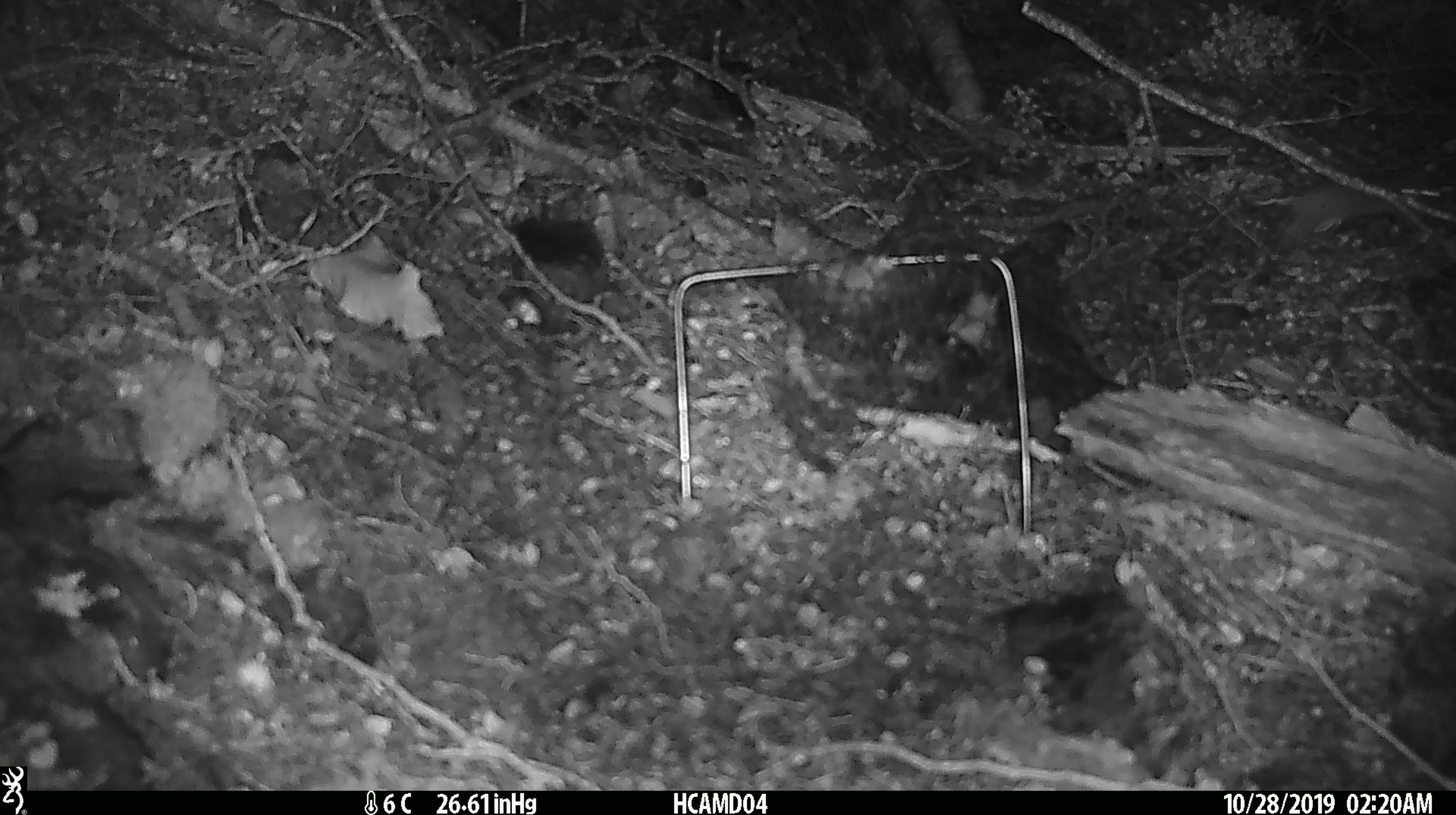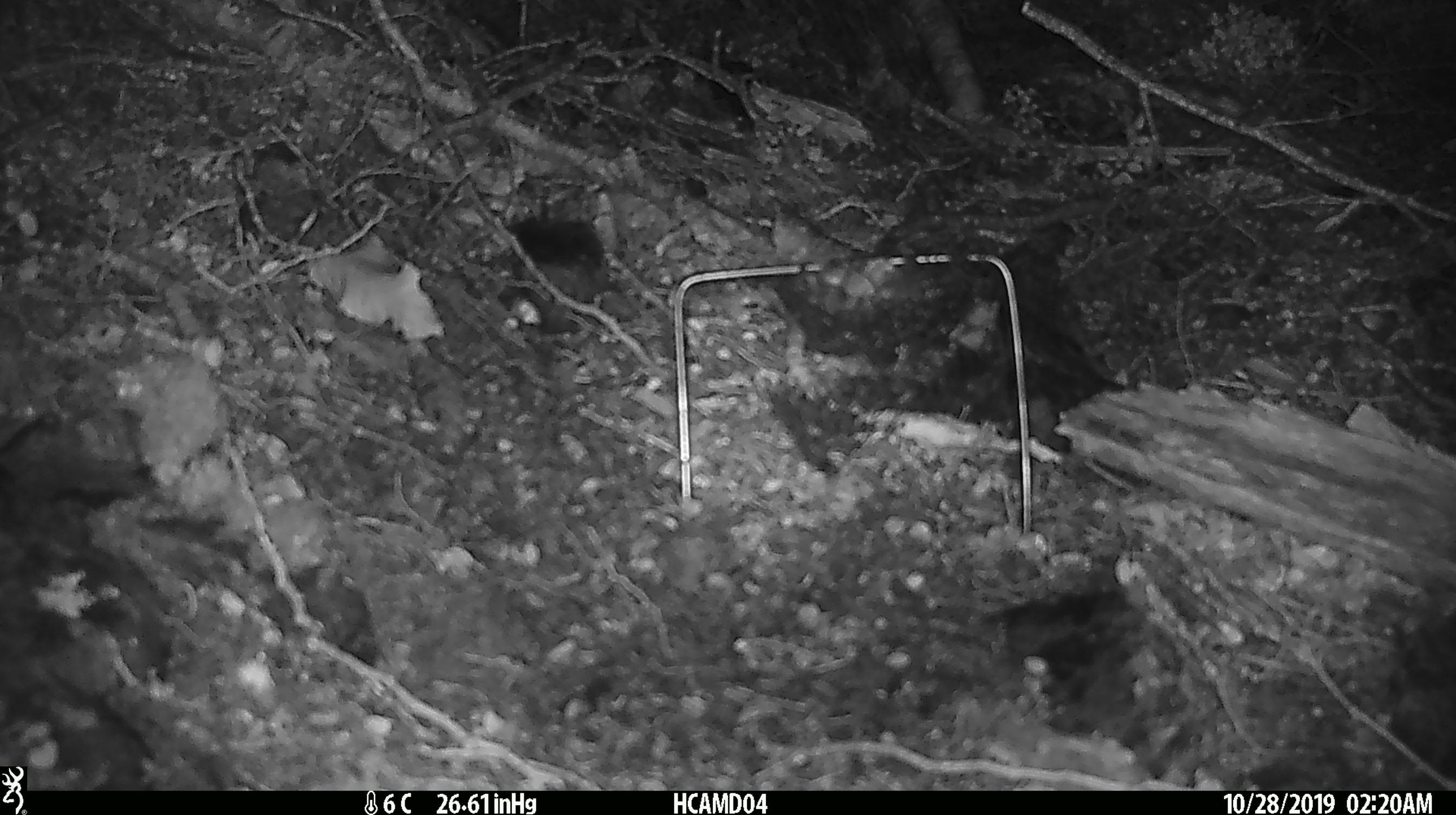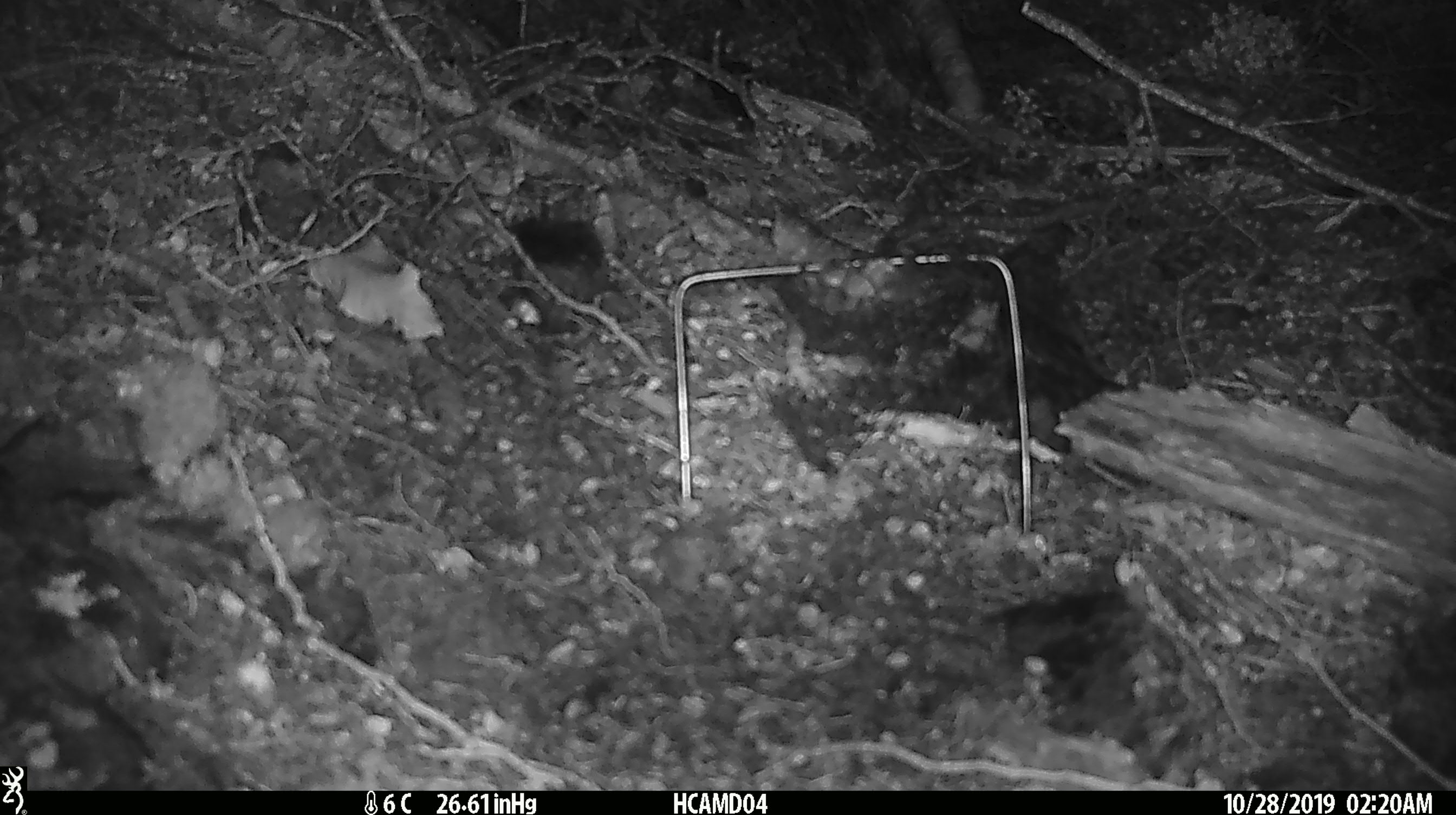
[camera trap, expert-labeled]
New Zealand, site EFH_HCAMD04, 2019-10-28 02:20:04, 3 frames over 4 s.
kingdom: Animalia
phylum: Chordata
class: Mammalia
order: Rodentia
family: Muridae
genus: Mus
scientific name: Mus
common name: mouse